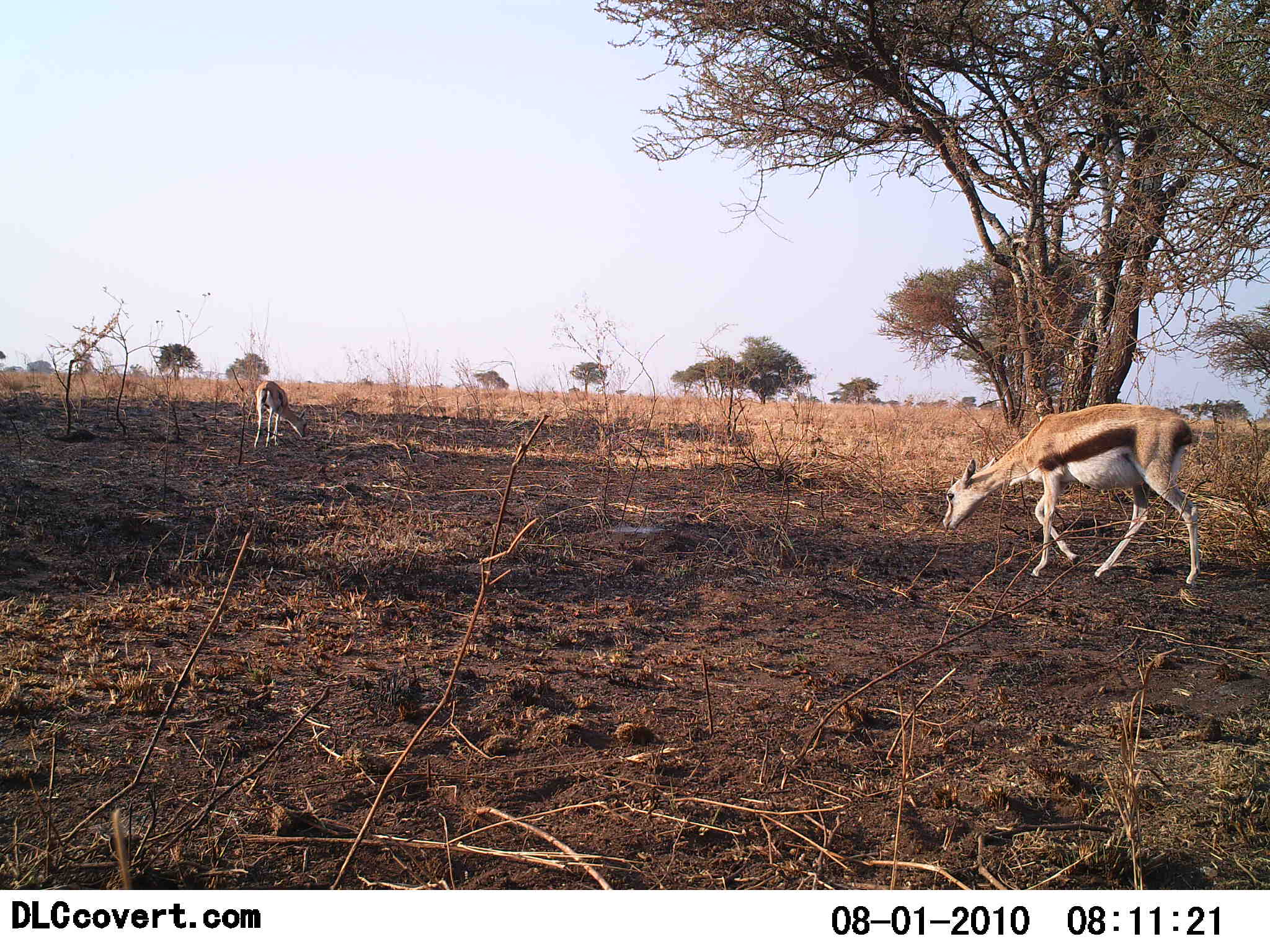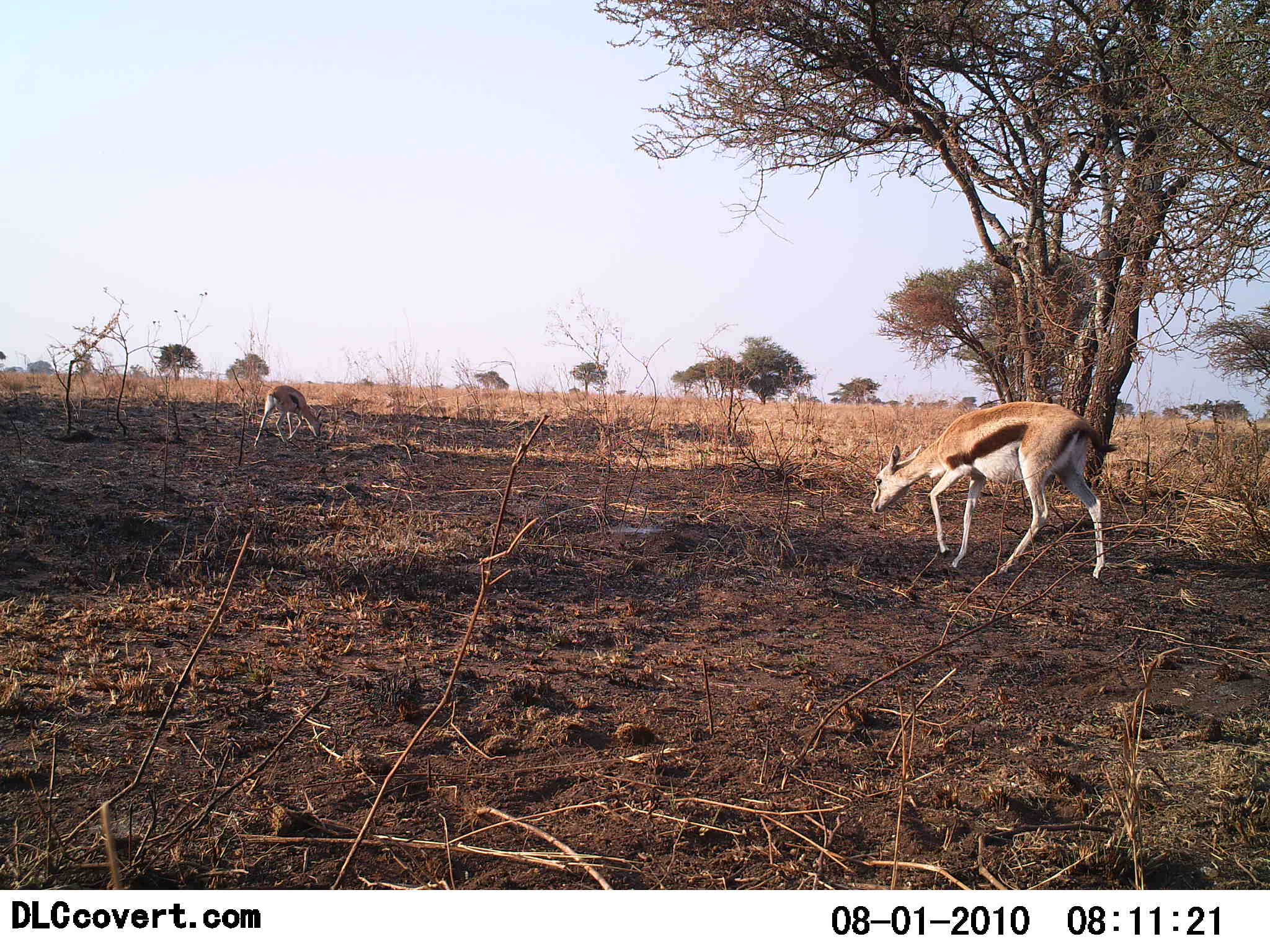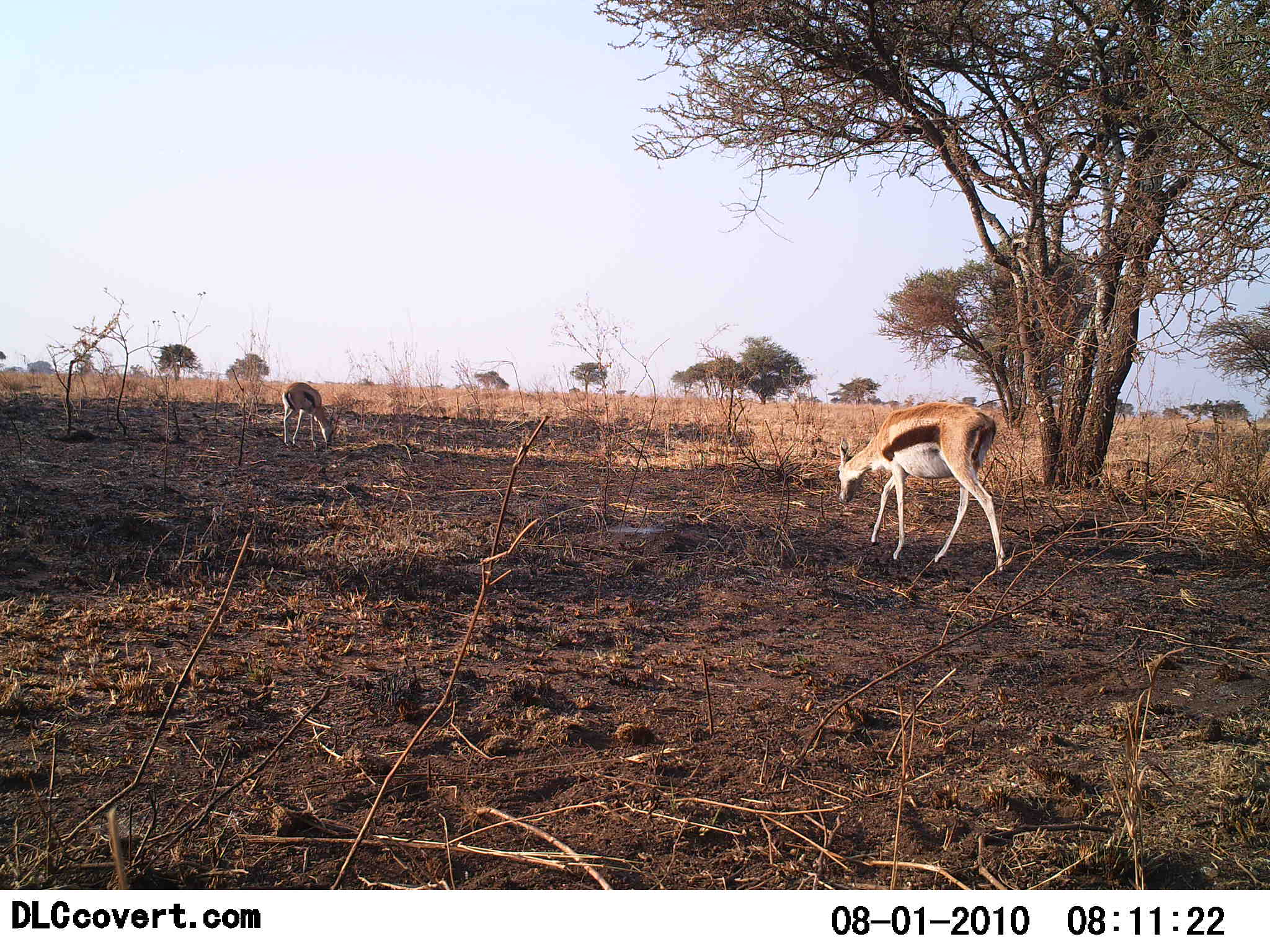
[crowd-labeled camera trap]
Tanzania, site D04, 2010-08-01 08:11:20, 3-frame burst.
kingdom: Animalia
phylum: Chordata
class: Mammalia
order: Artiodactyla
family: Bovidae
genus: Eudorcas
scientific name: Eudorcas thomsonii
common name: thomson's gazelle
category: gazellethomsons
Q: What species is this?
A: Gazellethomsons (thomson's gazelle) (Eudorcas thomsonii).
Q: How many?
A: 2.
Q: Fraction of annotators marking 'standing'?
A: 20%.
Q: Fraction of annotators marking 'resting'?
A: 0%.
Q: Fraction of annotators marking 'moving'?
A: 65%.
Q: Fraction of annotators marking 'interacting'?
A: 0%.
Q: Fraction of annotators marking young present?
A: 0%.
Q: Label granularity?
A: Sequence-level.